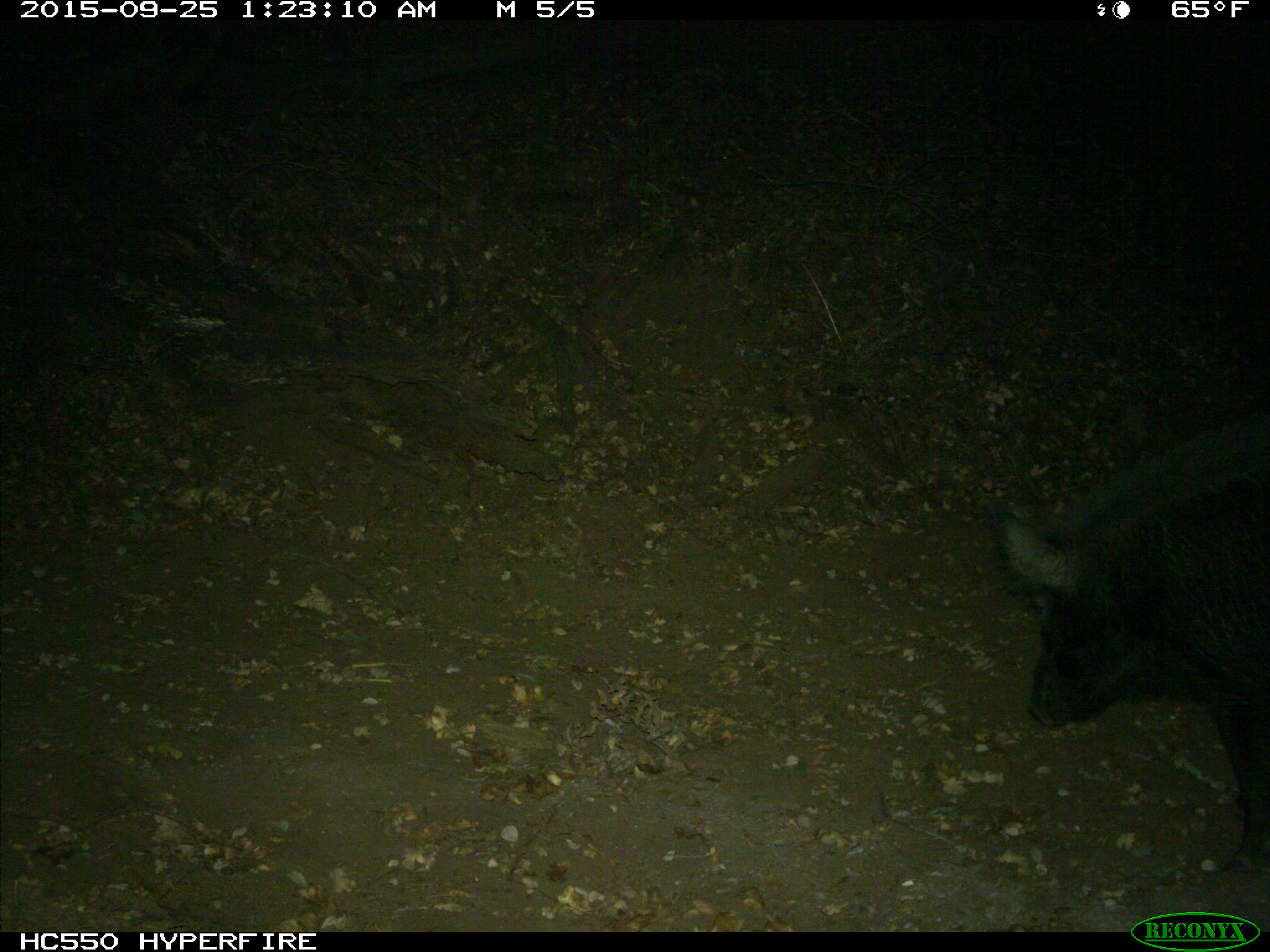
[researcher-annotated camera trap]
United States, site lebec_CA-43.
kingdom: Animalia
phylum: Chordata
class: Mammalia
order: Artiodactyla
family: Suidae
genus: Sus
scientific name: Sus scrofa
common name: wild boar